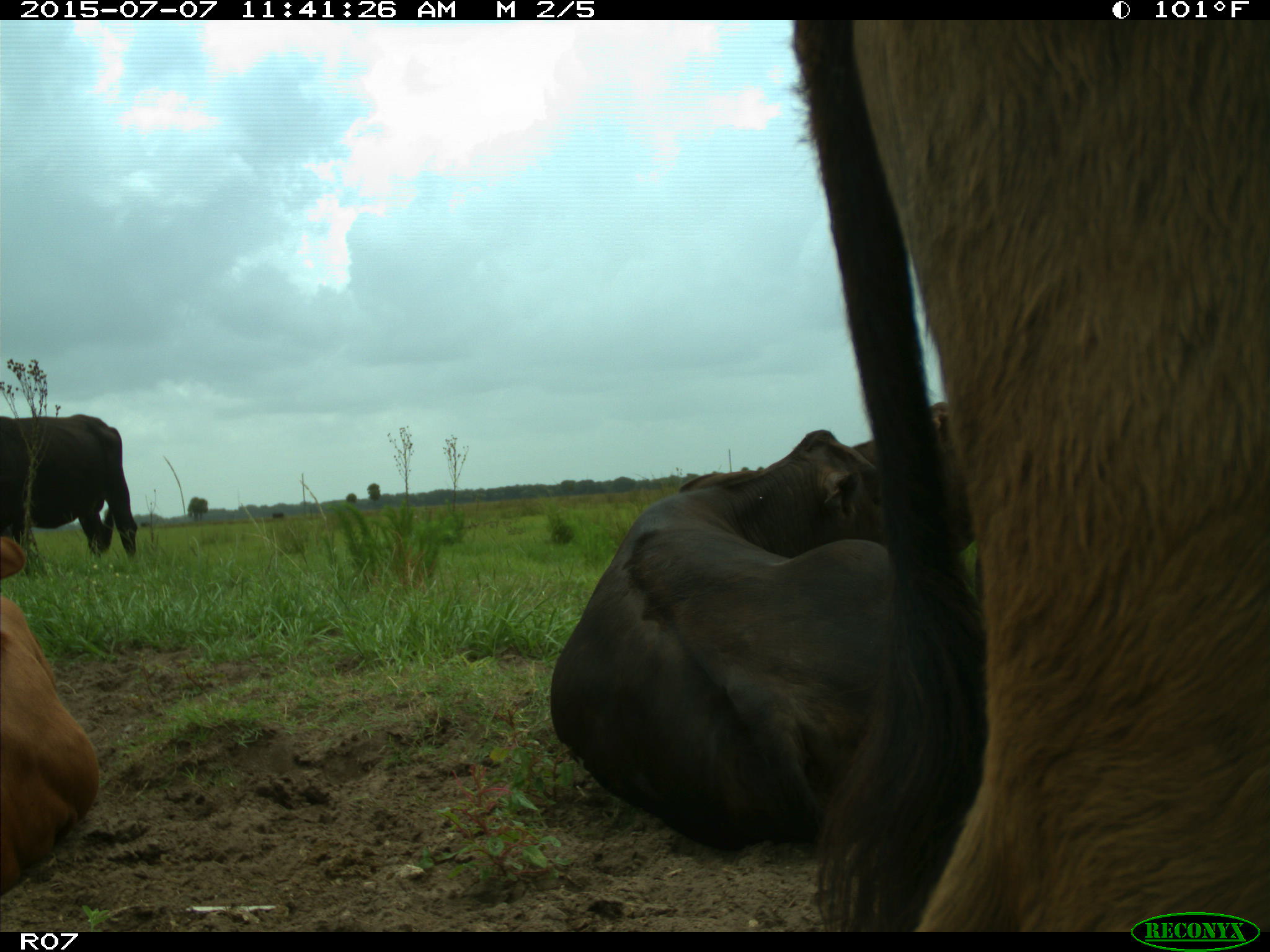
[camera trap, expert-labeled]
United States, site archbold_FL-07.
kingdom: Animalia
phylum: Chordata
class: Mammalia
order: Artiodactyla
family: Bovidae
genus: Bos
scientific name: Bos taurus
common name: domestic cow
Bos taurus (domestic cow).